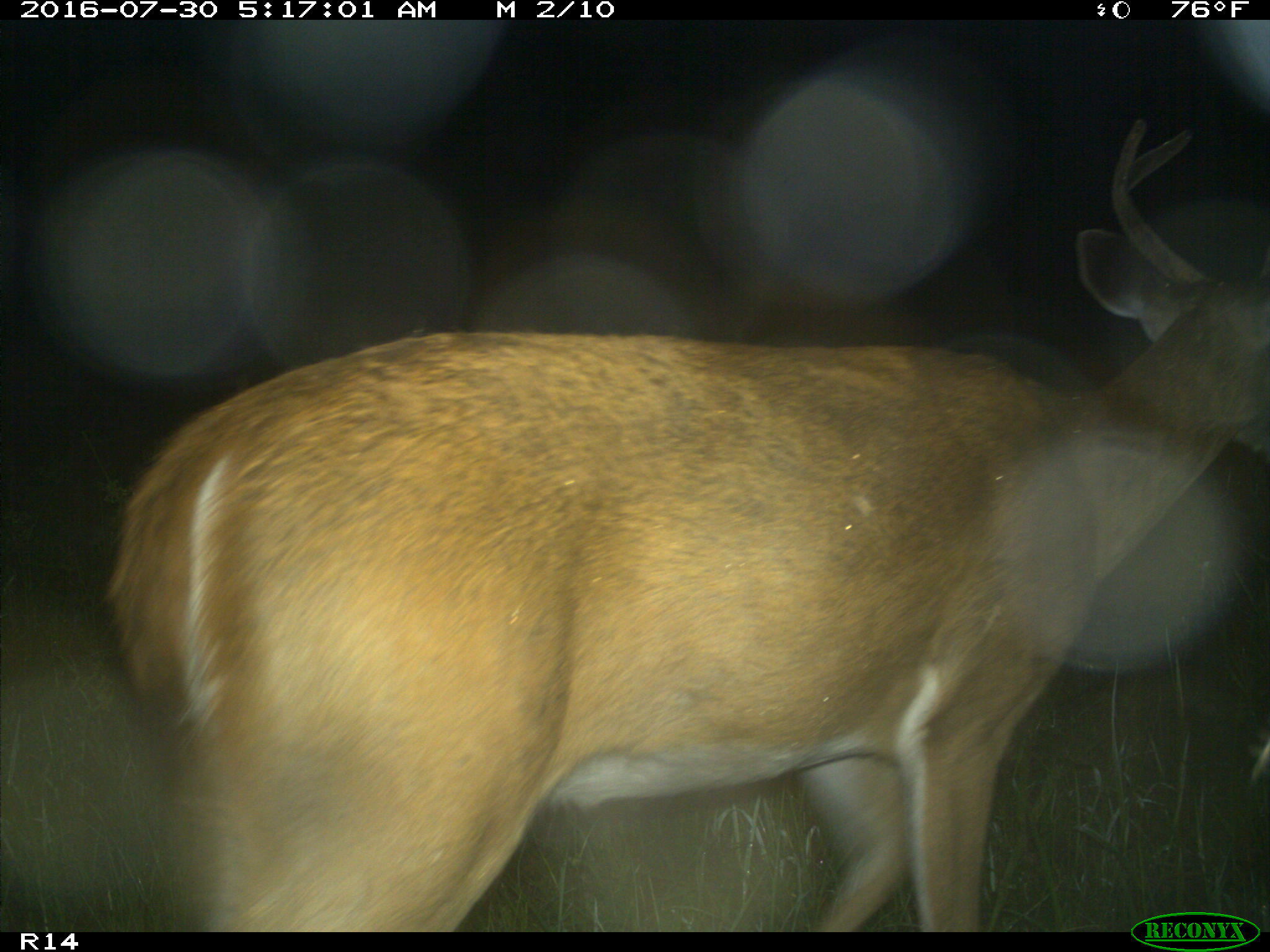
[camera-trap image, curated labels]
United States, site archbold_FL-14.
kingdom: Animalia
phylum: Chordata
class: Mammalia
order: Artiodactyla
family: Cervidae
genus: Odocoileus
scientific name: Odocoileus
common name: deer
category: unidentified deer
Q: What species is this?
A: Unidentified deer (deer) (Odocoileus).